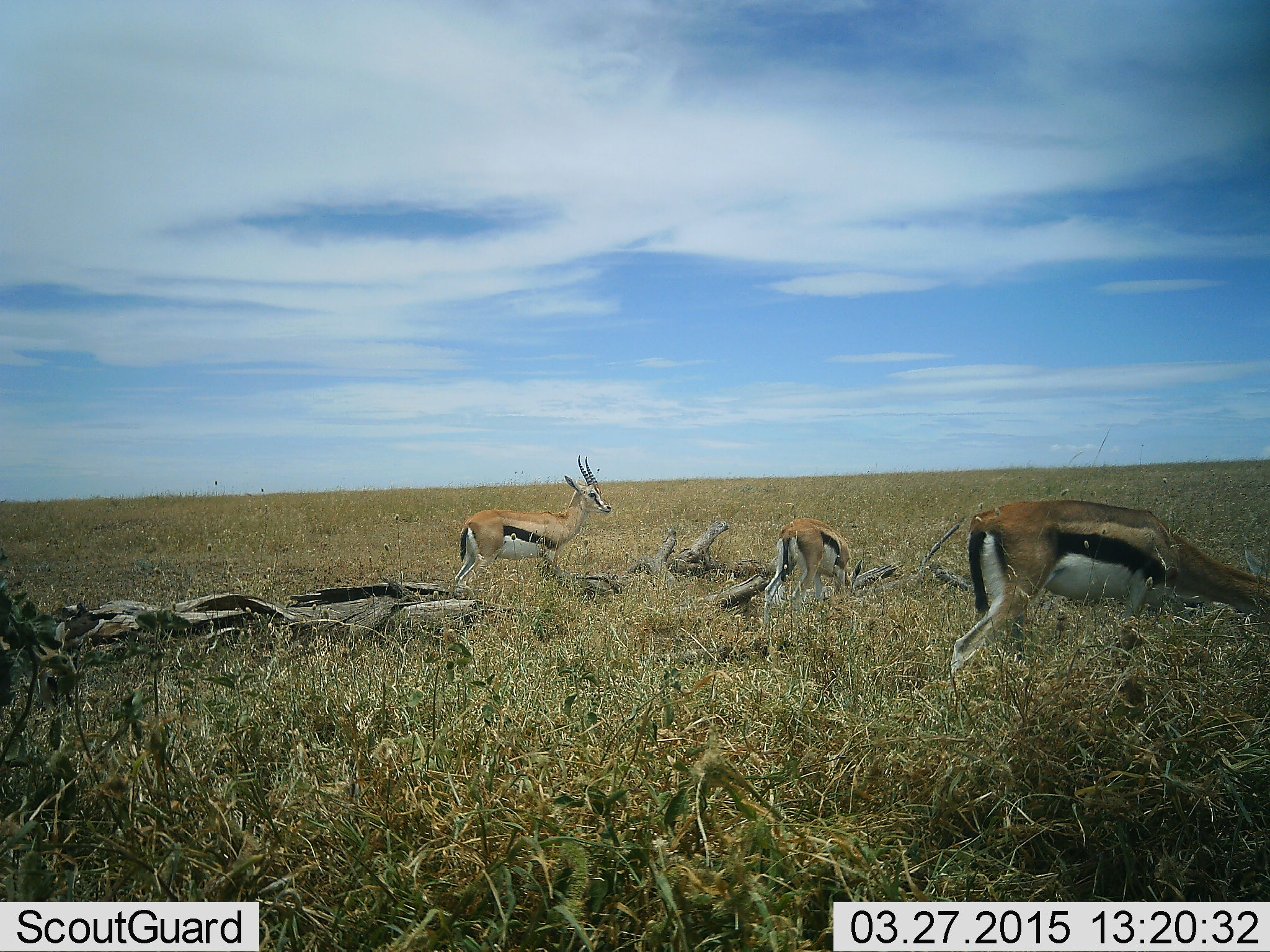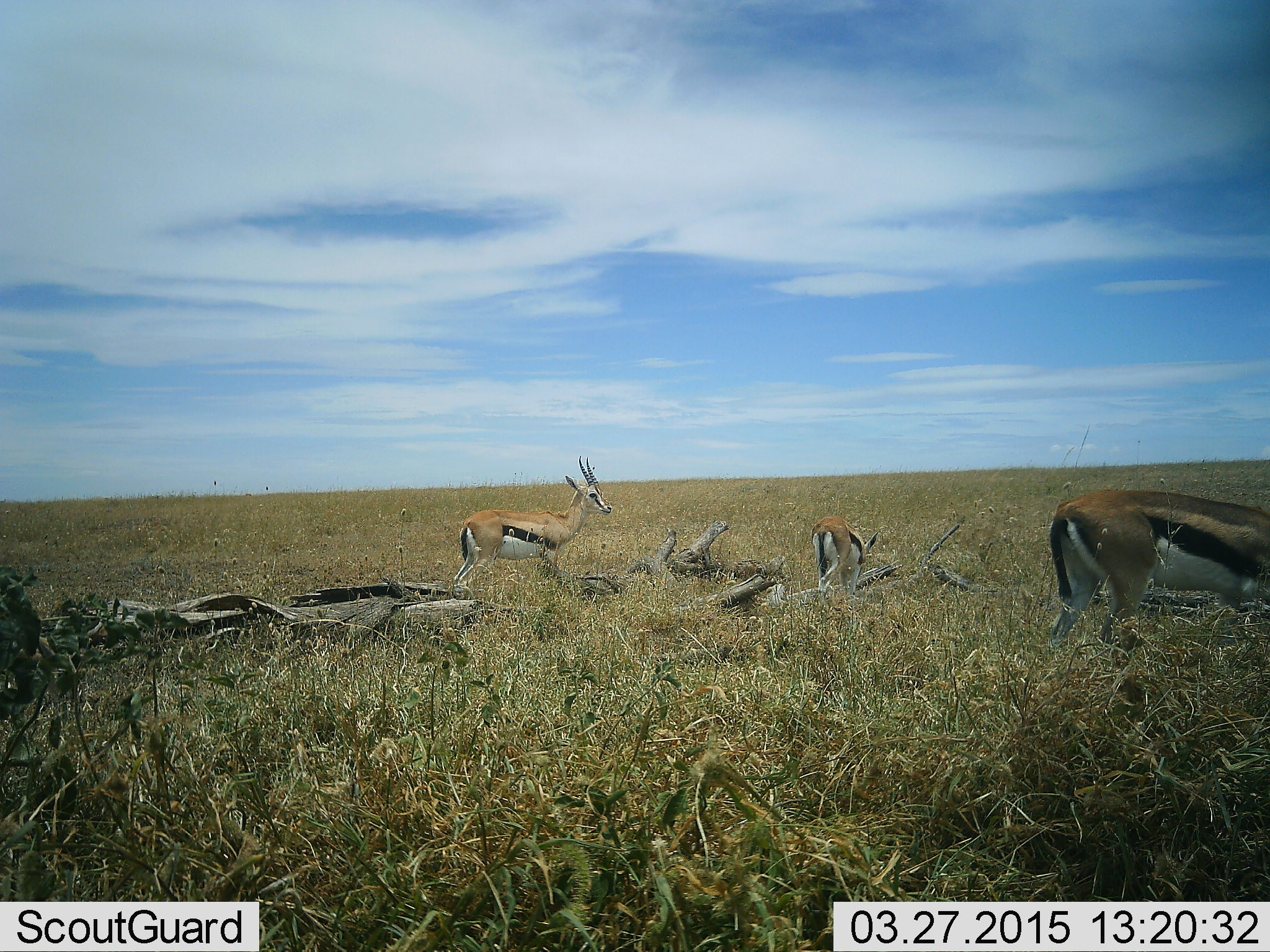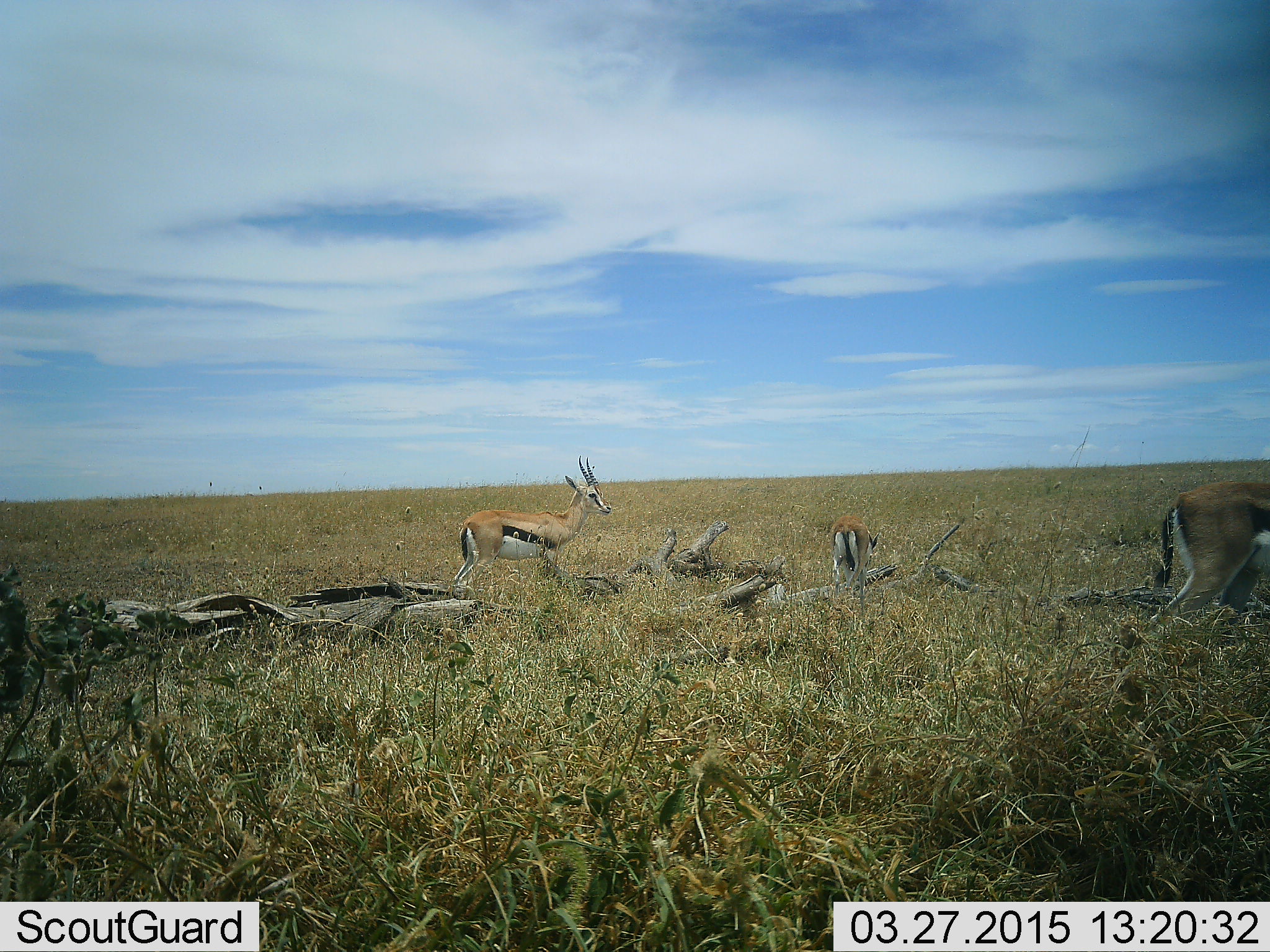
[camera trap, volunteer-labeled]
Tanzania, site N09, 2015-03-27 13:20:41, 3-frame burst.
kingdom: Animalia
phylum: Chordata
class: Mammalia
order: Artiodactyla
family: Bovidae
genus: Eudorcas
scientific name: Eudorcas thomsonii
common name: thomson's gazelle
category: gazellethomsons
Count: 3.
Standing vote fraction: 60%.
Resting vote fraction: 0%.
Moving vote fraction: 60%.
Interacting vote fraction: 20%.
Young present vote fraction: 10%.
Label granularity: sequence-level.